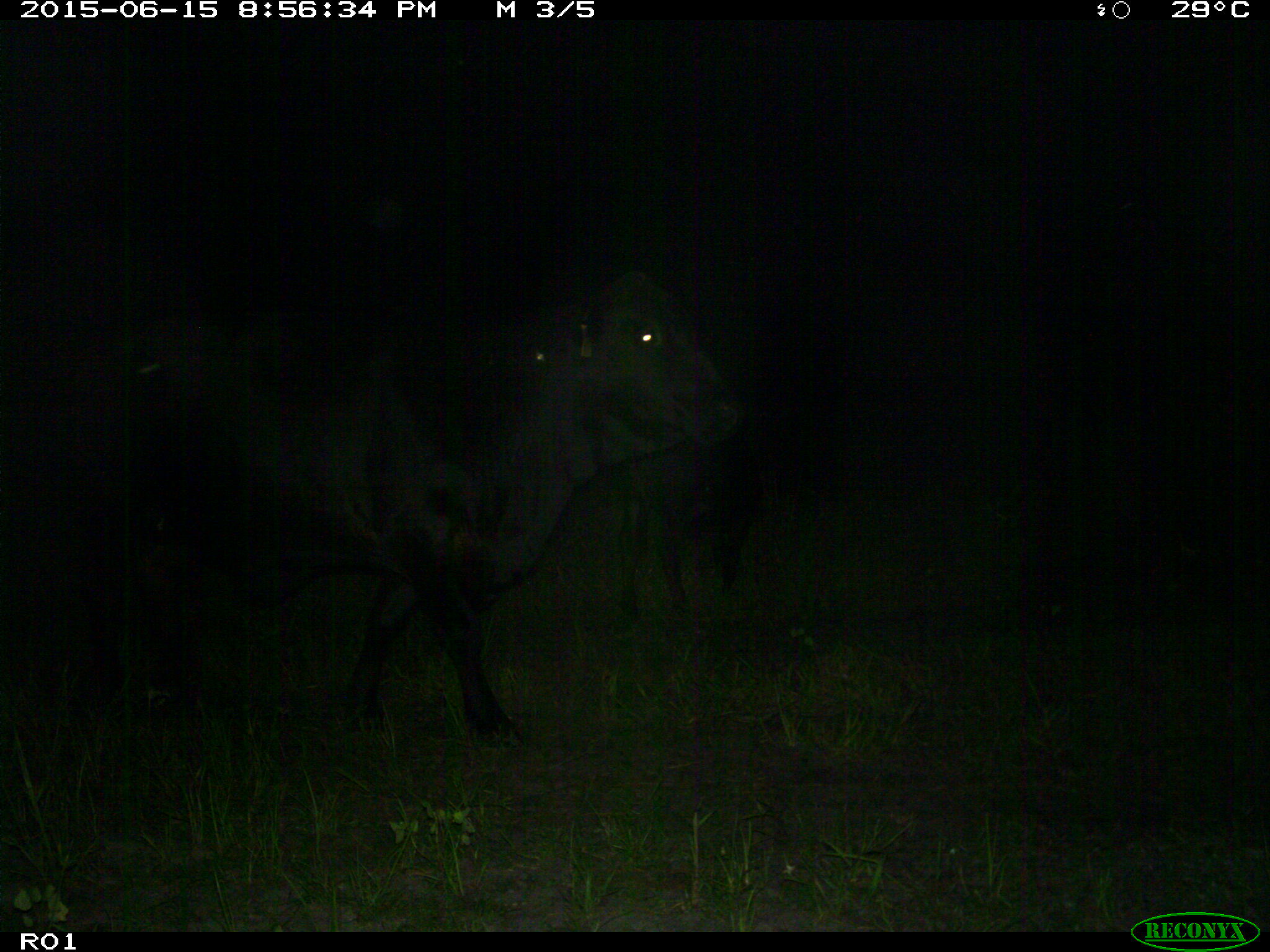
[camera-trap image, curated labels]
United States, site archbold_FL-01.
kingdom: Animalia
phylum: Chordata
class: Mammalia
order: Artiodactyla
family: Bovidae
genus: Bos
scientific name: Bos taurus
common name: domestic cow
Bos taurus (domestic cow).